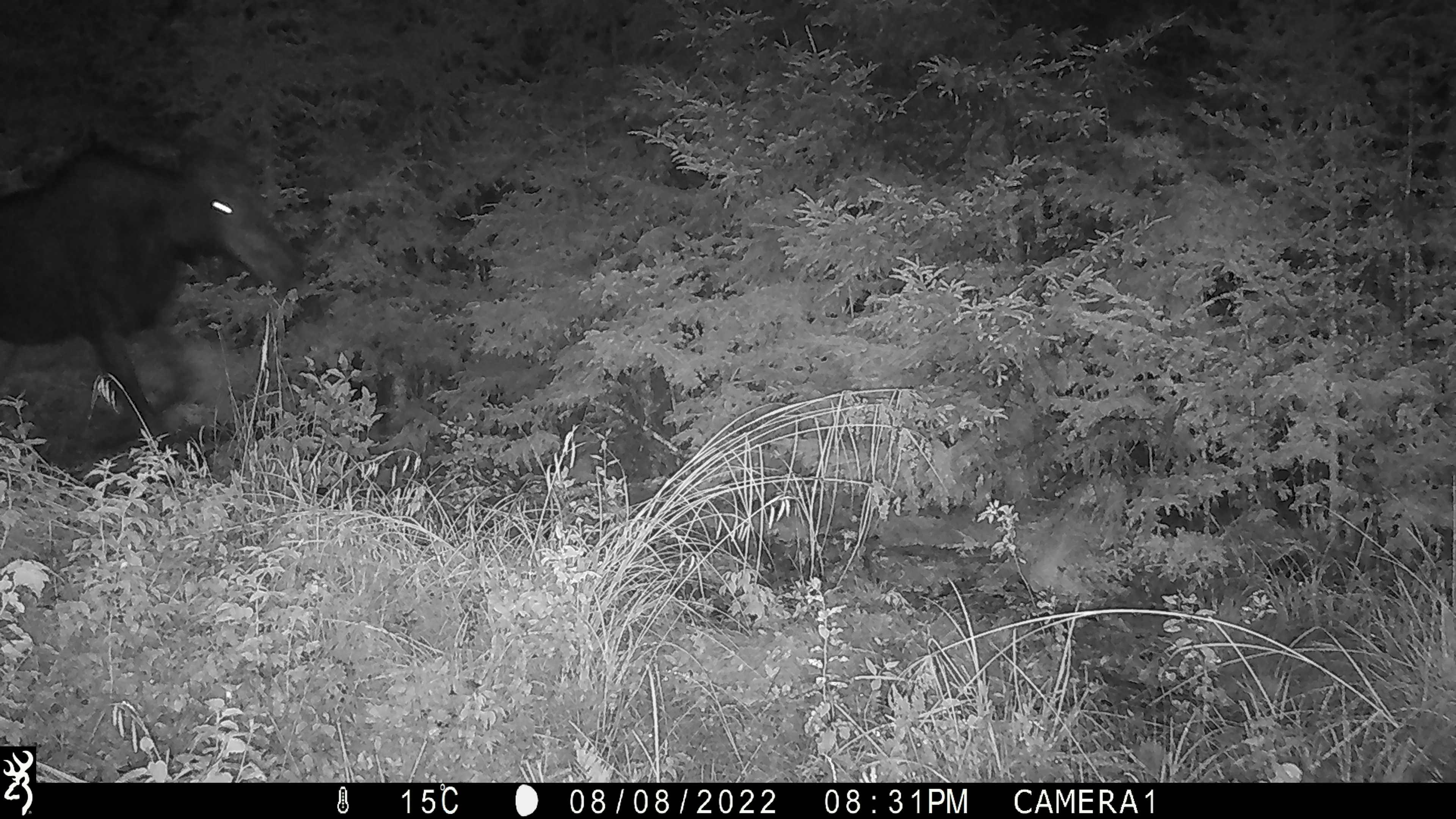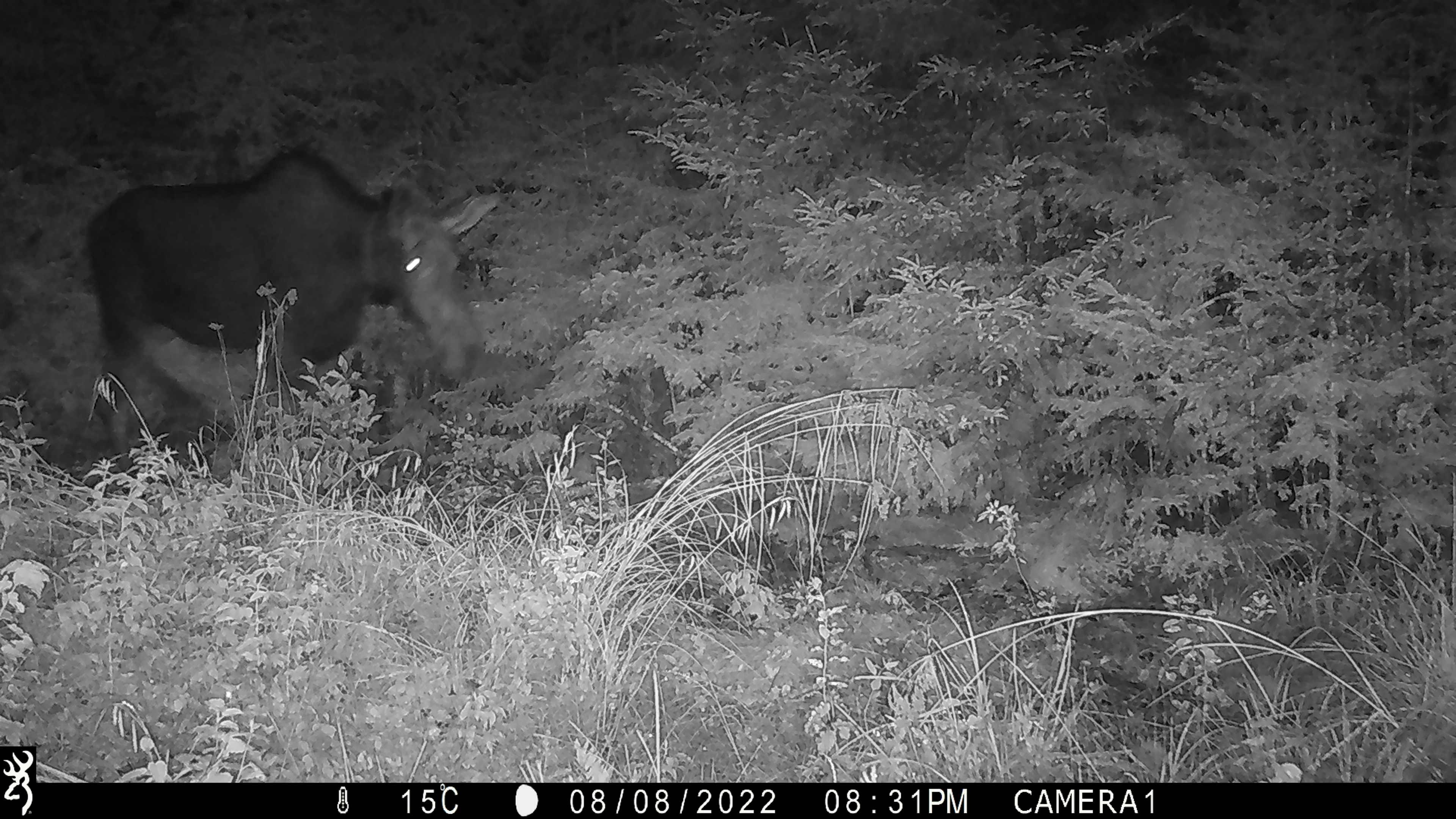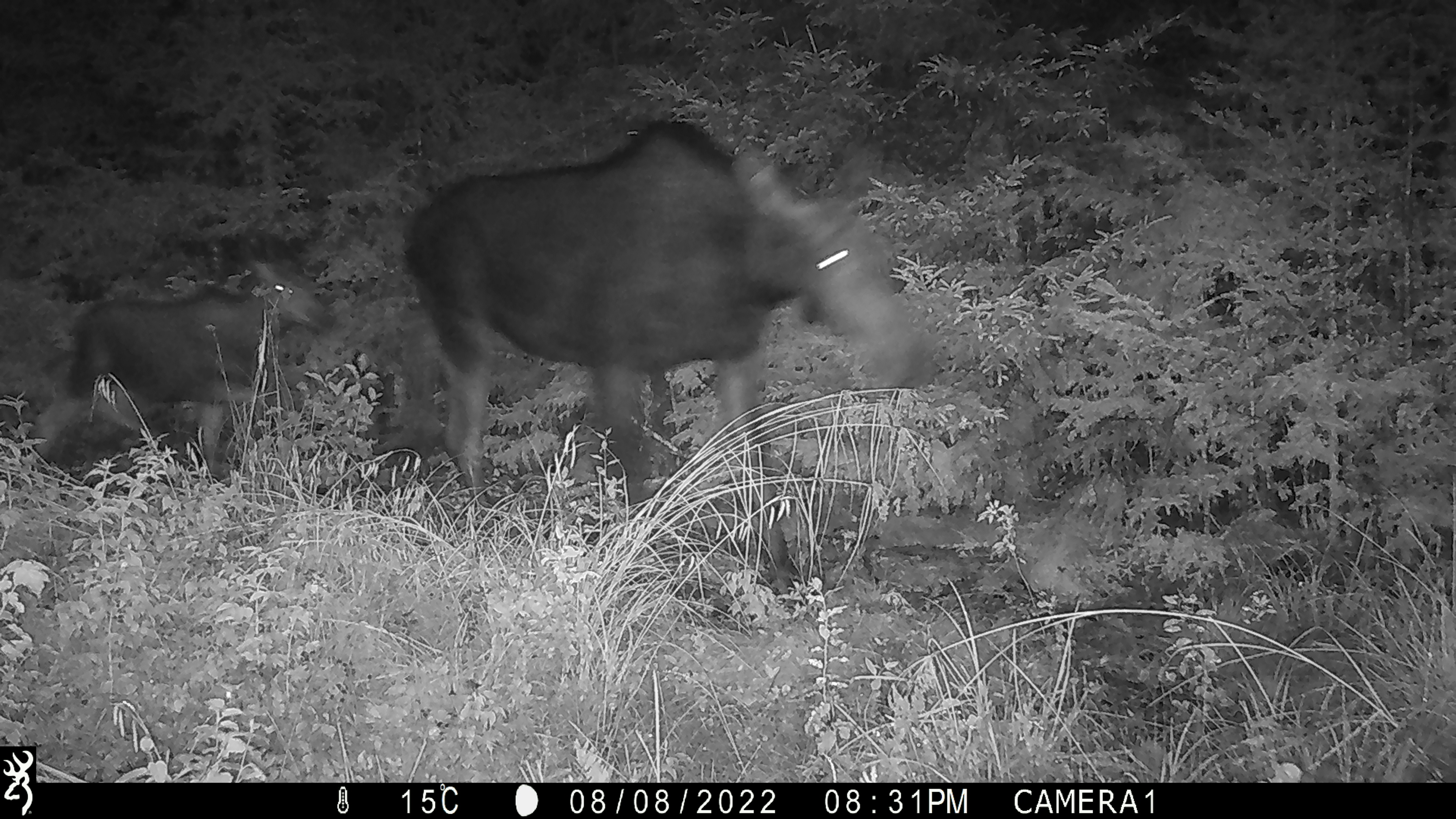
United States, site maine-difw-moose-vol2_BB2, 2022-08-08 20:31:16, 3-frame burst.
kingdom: Animalia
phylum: Chordata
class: Mammalia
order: Artiodactyla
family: Cervidae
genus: Alces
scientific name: Alces alces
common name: moose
Moose (Alces alces).